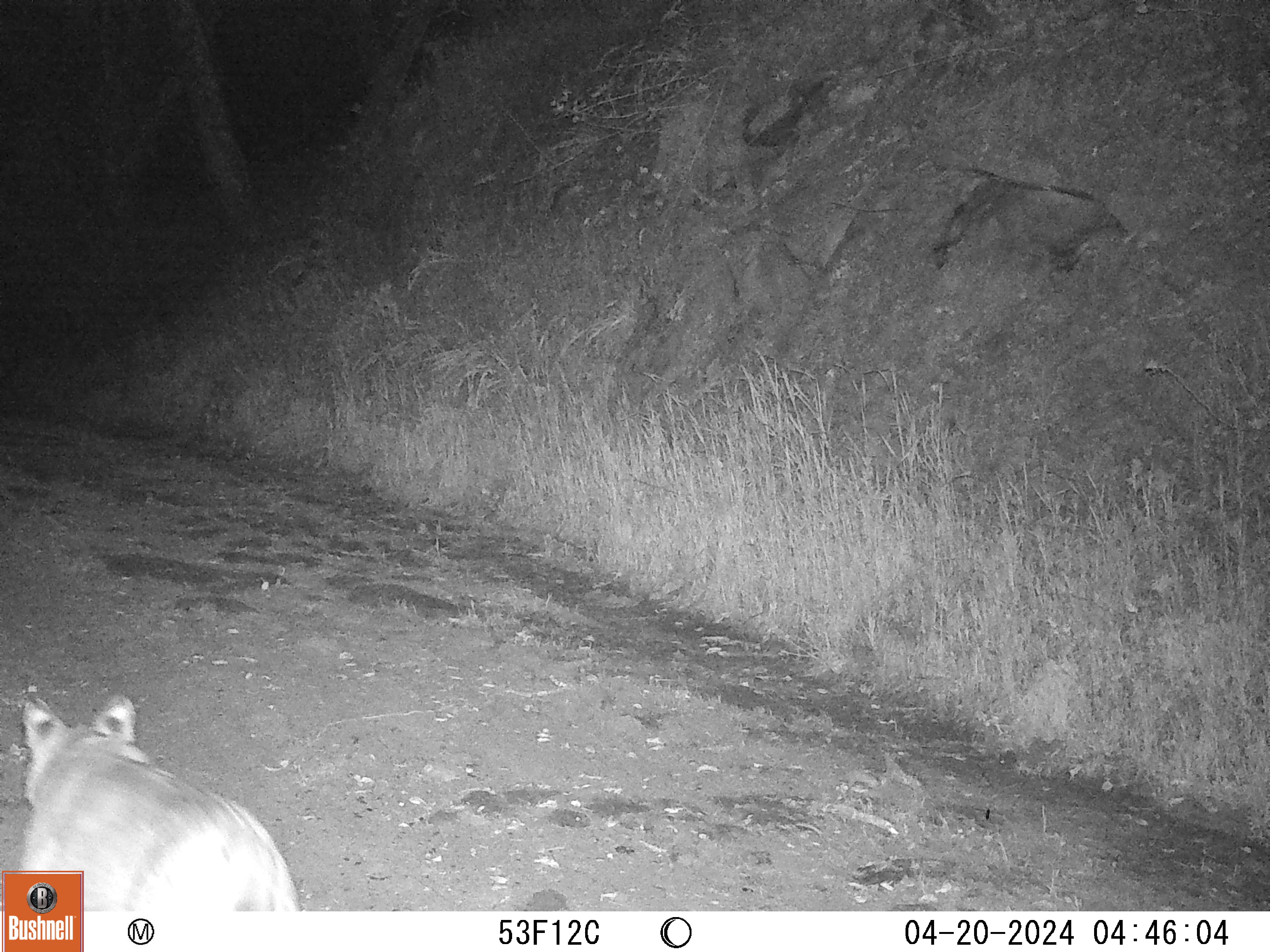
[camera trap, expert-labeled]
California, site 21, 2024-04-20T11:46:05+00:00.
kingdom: Animalia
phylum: Chordata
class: Mammalia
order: Carnivora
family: Felidae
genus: Lynx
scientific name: Lynx rufus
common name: bobcat